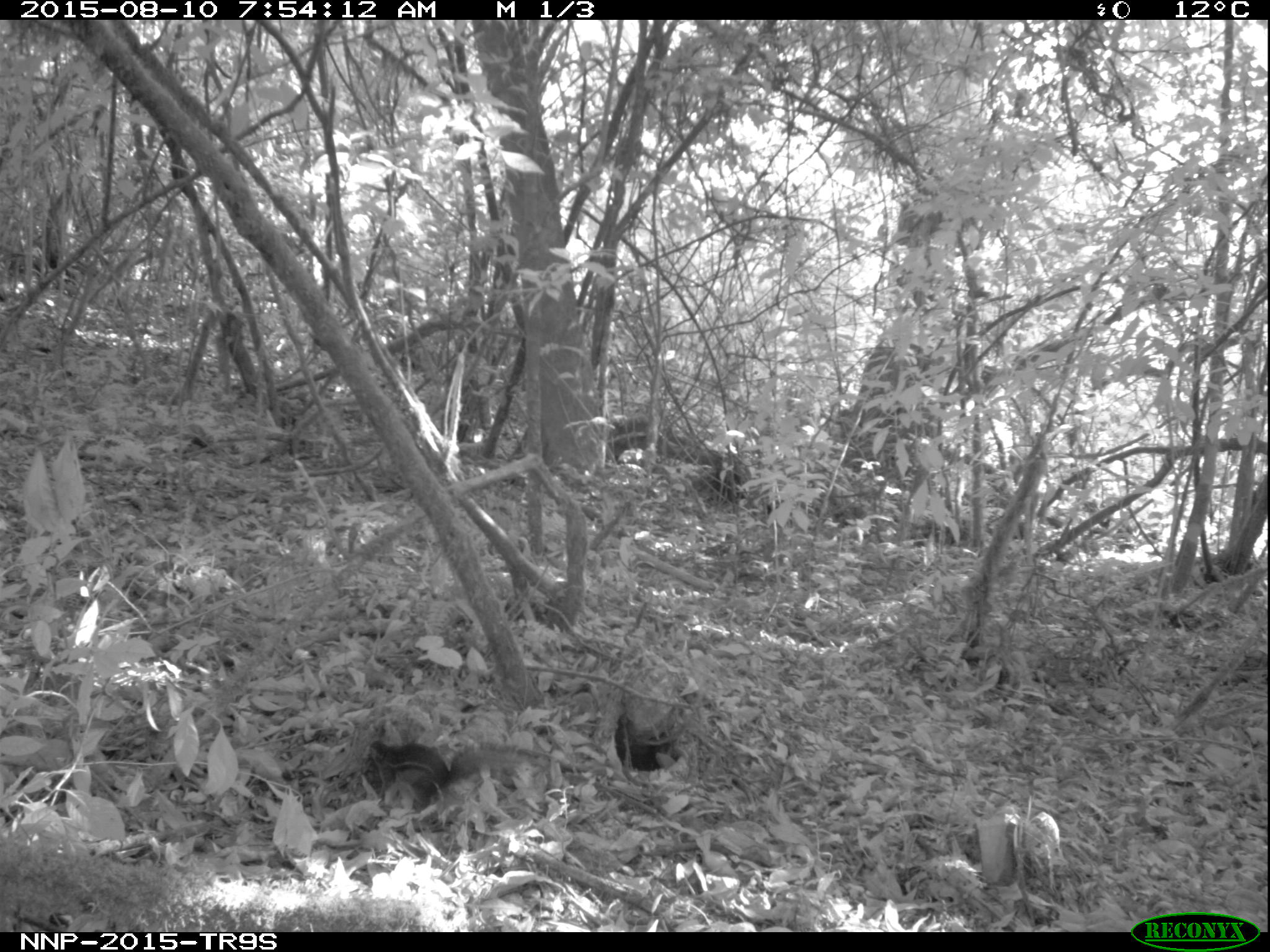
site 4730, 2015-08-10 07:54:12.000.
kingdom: Animalia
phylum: Chordata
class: Mammalia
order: Rodentia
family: Sciuridae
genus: Funisciurus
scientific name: Funisciurus pyrropus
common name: fire-footed rope squirrel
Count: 1.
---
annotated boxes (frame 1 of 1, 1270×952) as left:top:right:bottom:
funisciurus pyrropus: 364:740:523:818; 613:688:716:772